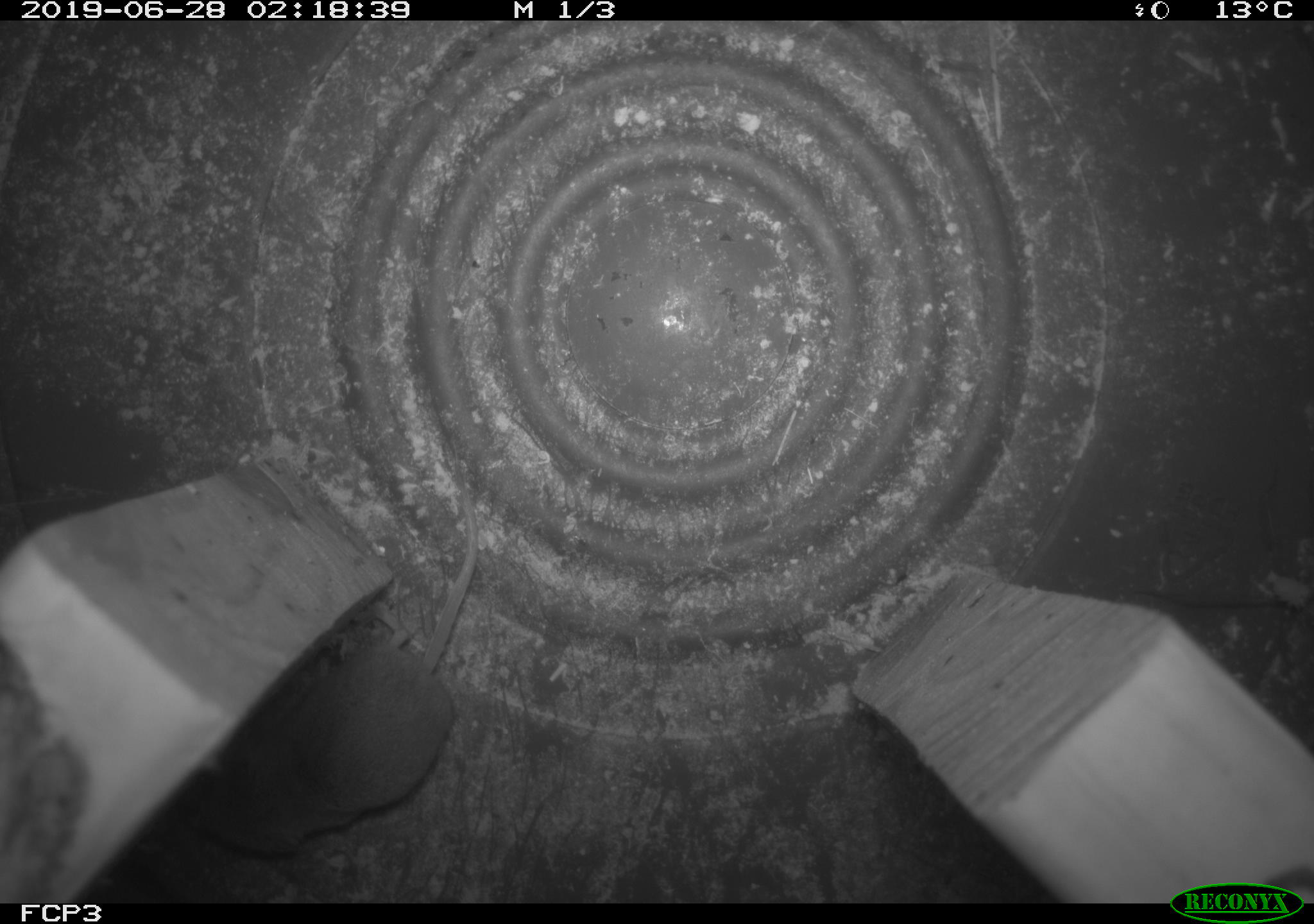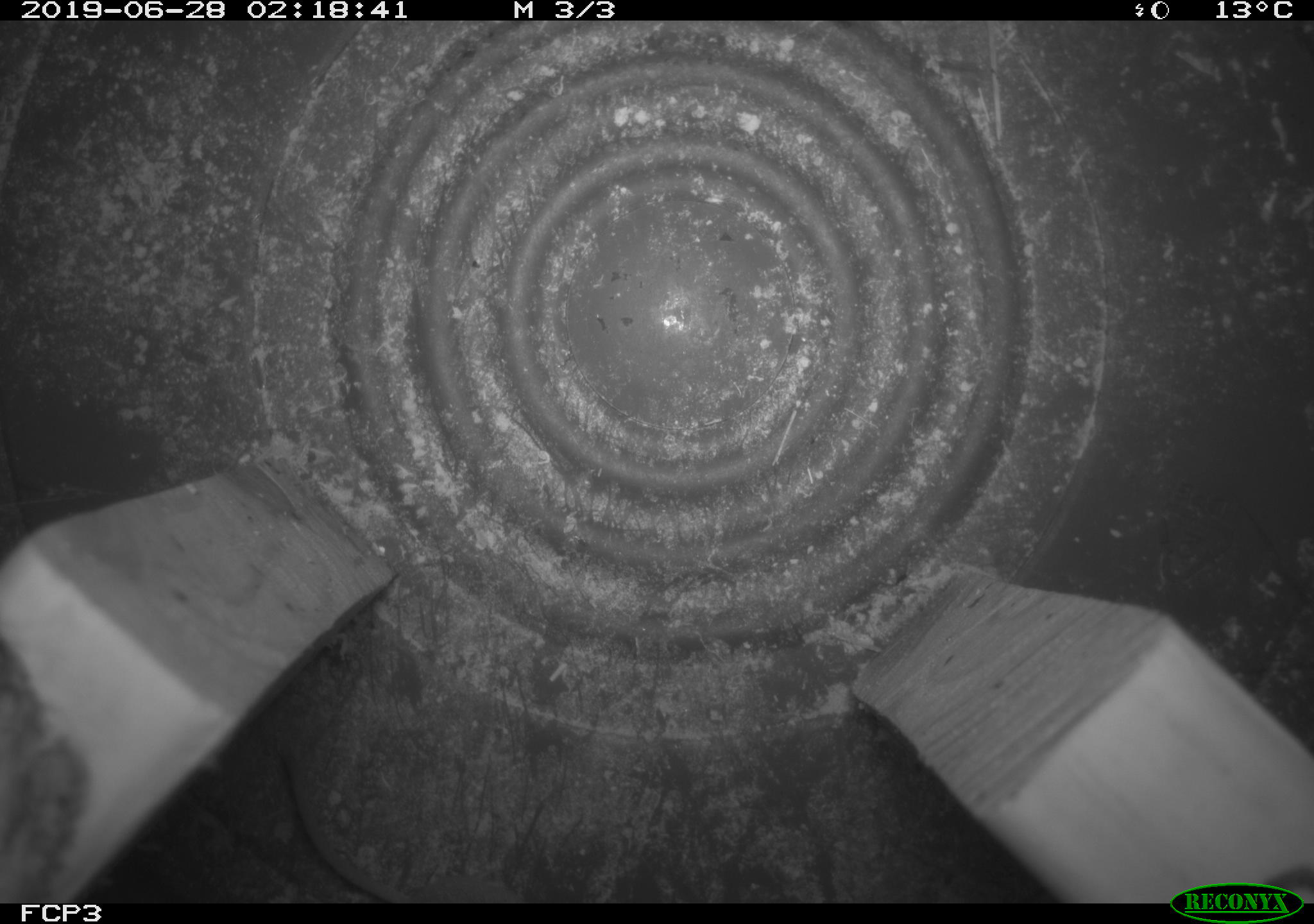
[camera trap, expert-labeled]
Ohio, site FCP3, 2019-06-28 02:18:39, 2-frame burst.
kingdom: Animalia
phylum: Chordata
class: Mammalia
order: Eulipotyphla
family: Soricidae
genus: Sorex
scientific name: Sorex cinereus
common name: masked shrew